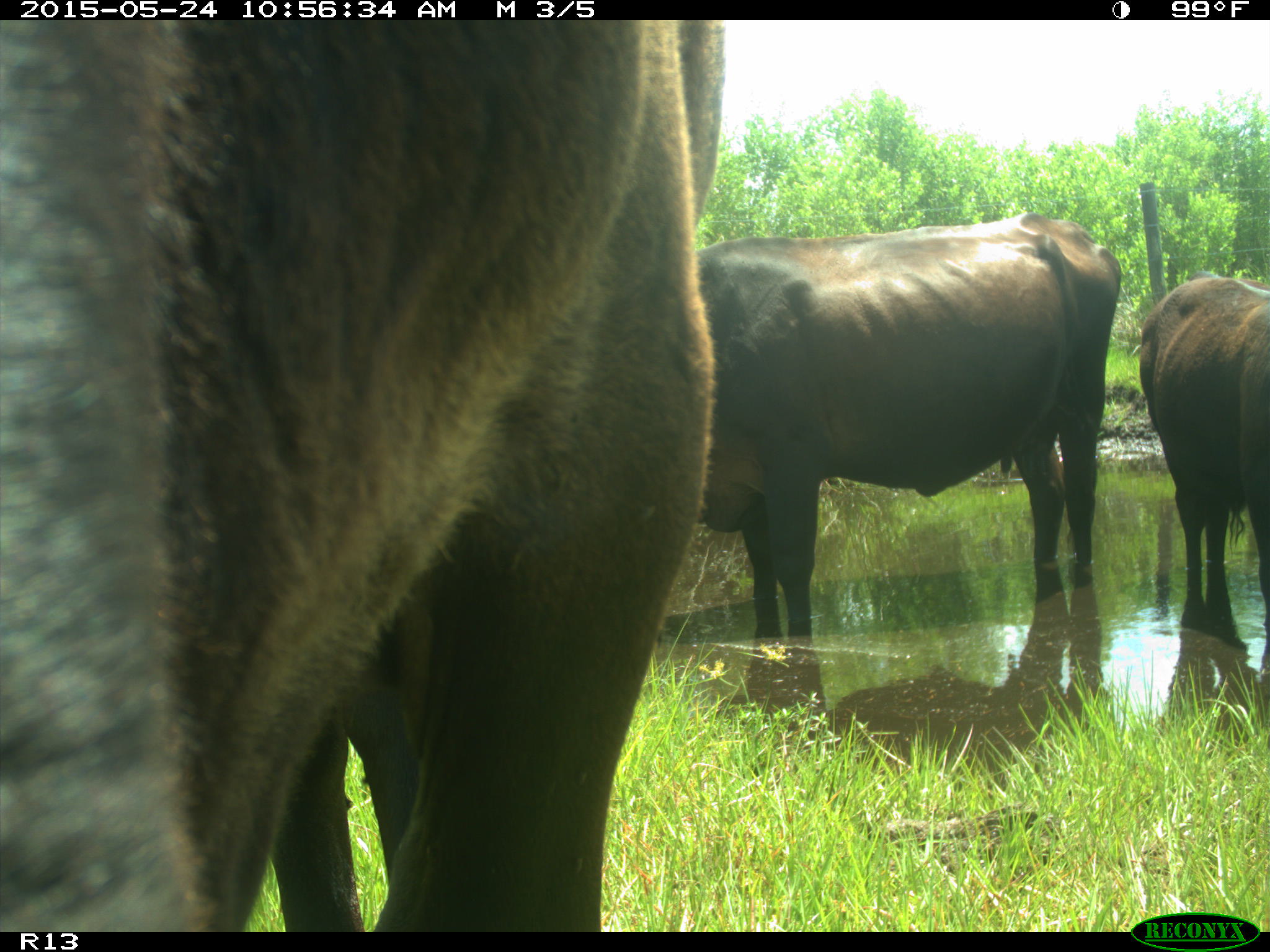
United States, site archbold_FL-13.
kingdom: Animalia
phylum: Chordata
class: Mammalia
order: Artiodactyla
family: Bovidae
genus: Bos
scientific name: Bos taurus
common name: domestic cow